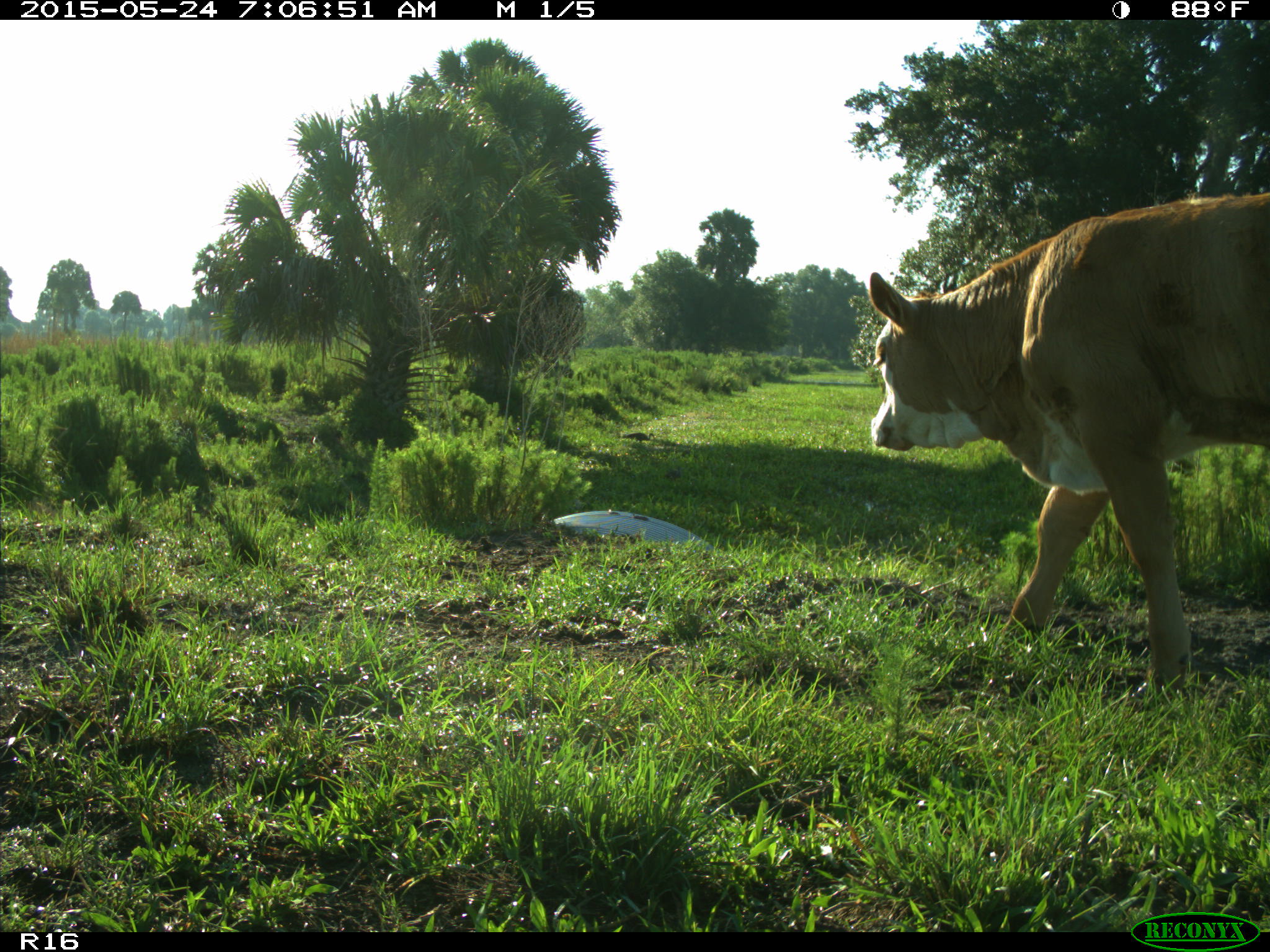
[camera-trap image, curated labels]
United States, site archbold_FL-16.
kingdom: Animalia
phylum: Chordata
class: Mammalia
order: Artiodactyla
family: Bovidae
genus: Bos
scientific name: Bos taurus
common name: domestic cow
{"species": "Bos taurus (domestic cow)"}